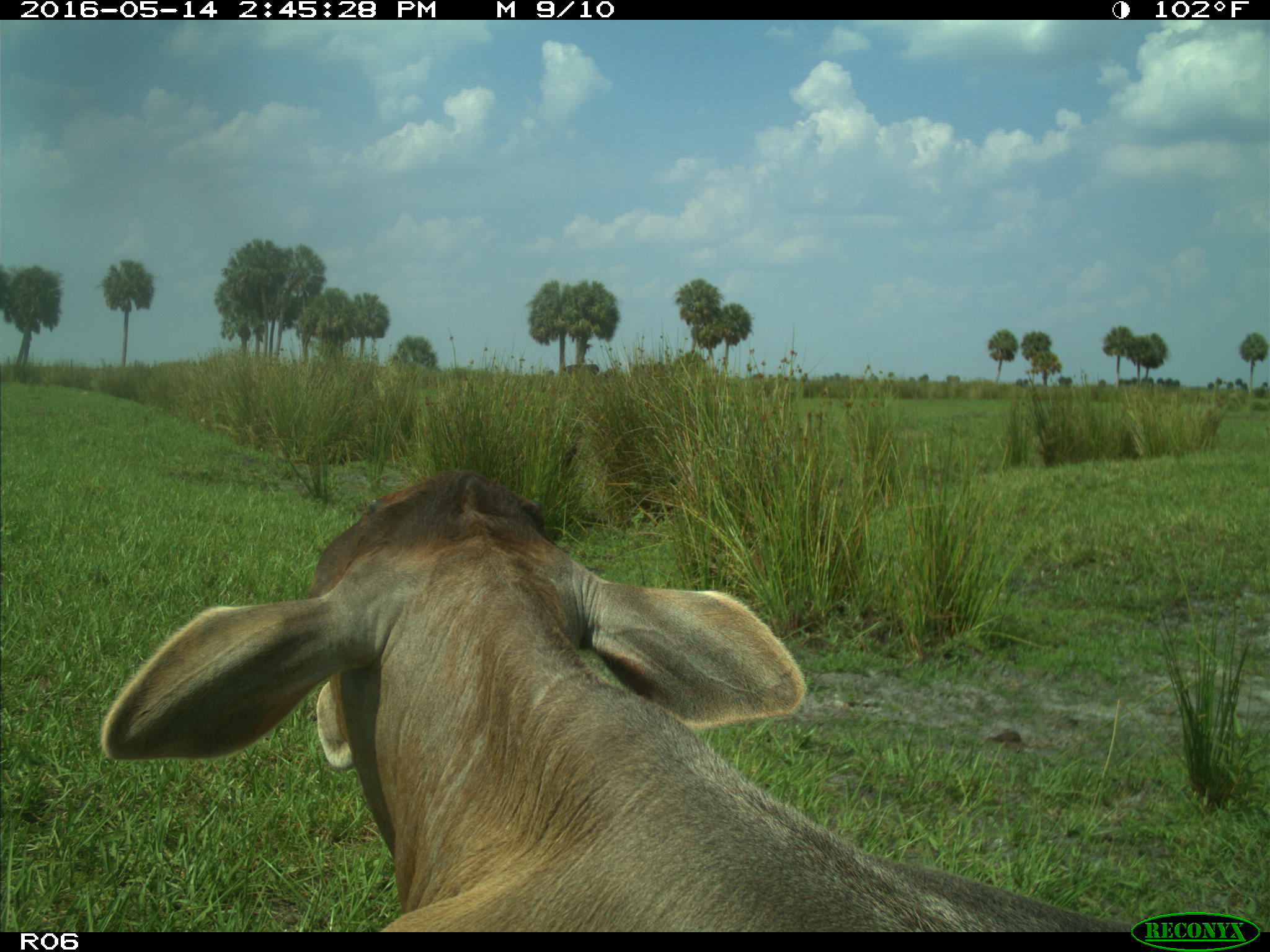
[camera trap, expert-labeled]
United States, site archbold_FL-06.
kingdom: Animalia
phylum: Chordata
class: Mammalia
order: Artiodactyla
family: Bovidae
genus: Bos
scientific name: Bos taurus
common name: domestic cow